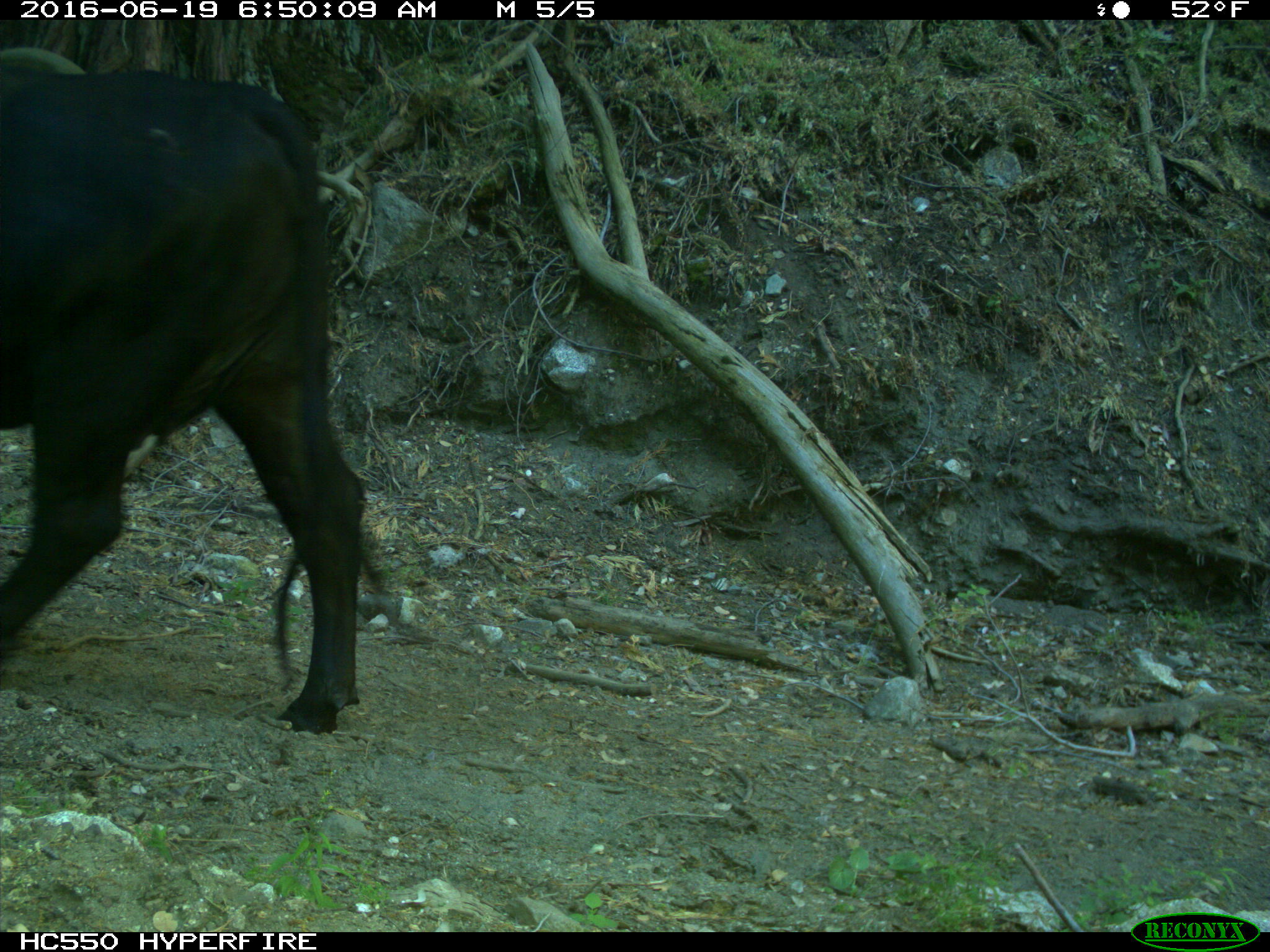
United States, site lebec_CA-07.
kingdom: Animalia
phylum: Chordata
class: Mammalia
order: Artiodactyla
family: Bovidae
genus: Bos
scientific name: Bos taurus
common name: domestic cow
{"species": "Bos taurus (domestic cow)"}